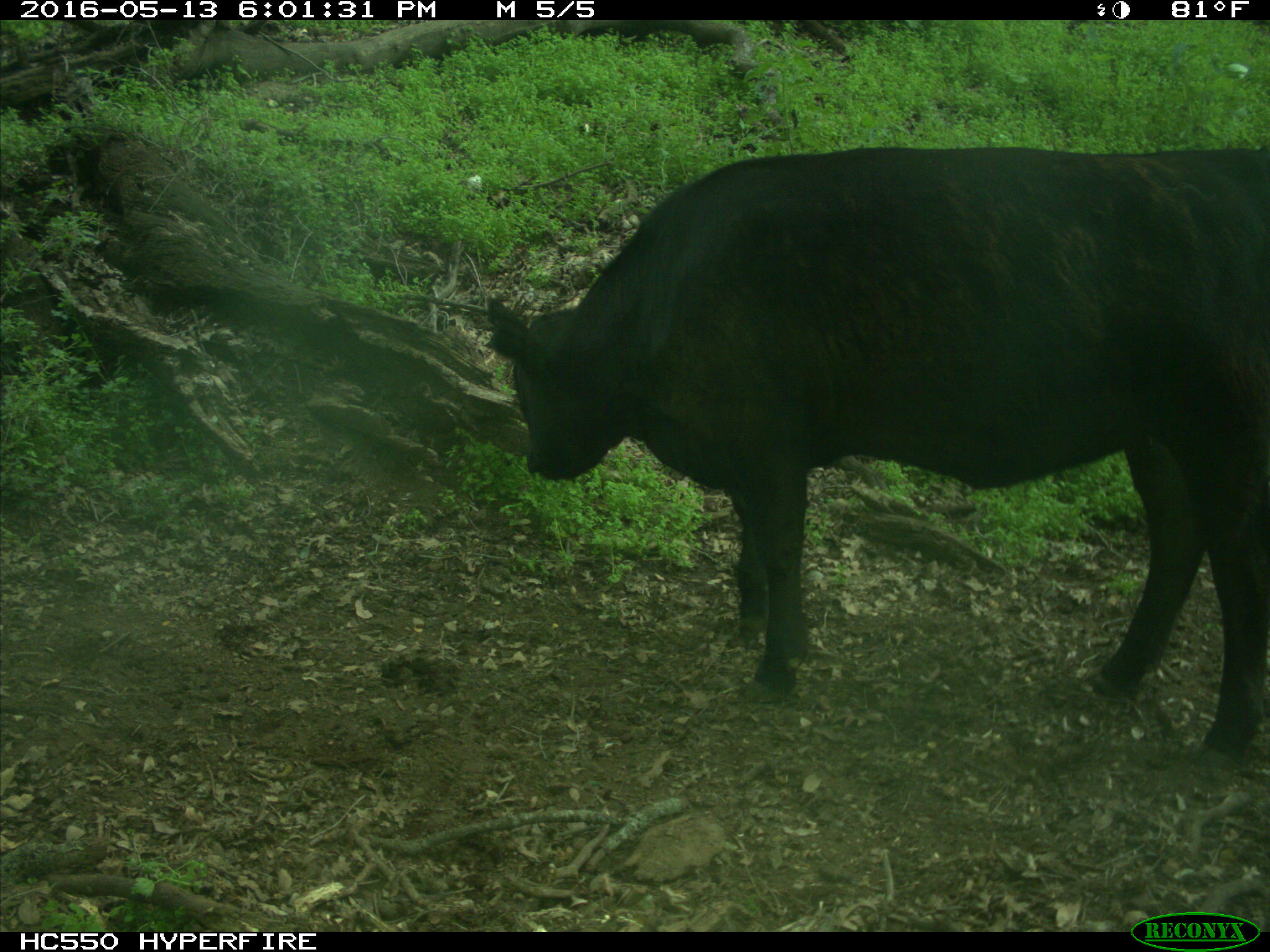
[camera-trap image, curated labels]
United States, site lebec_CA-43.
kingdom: Animalia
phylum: Chordata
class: Mammalia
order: Artiodactyla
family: Bovidae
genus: Bos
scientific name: Bos taurus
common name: domestic cow